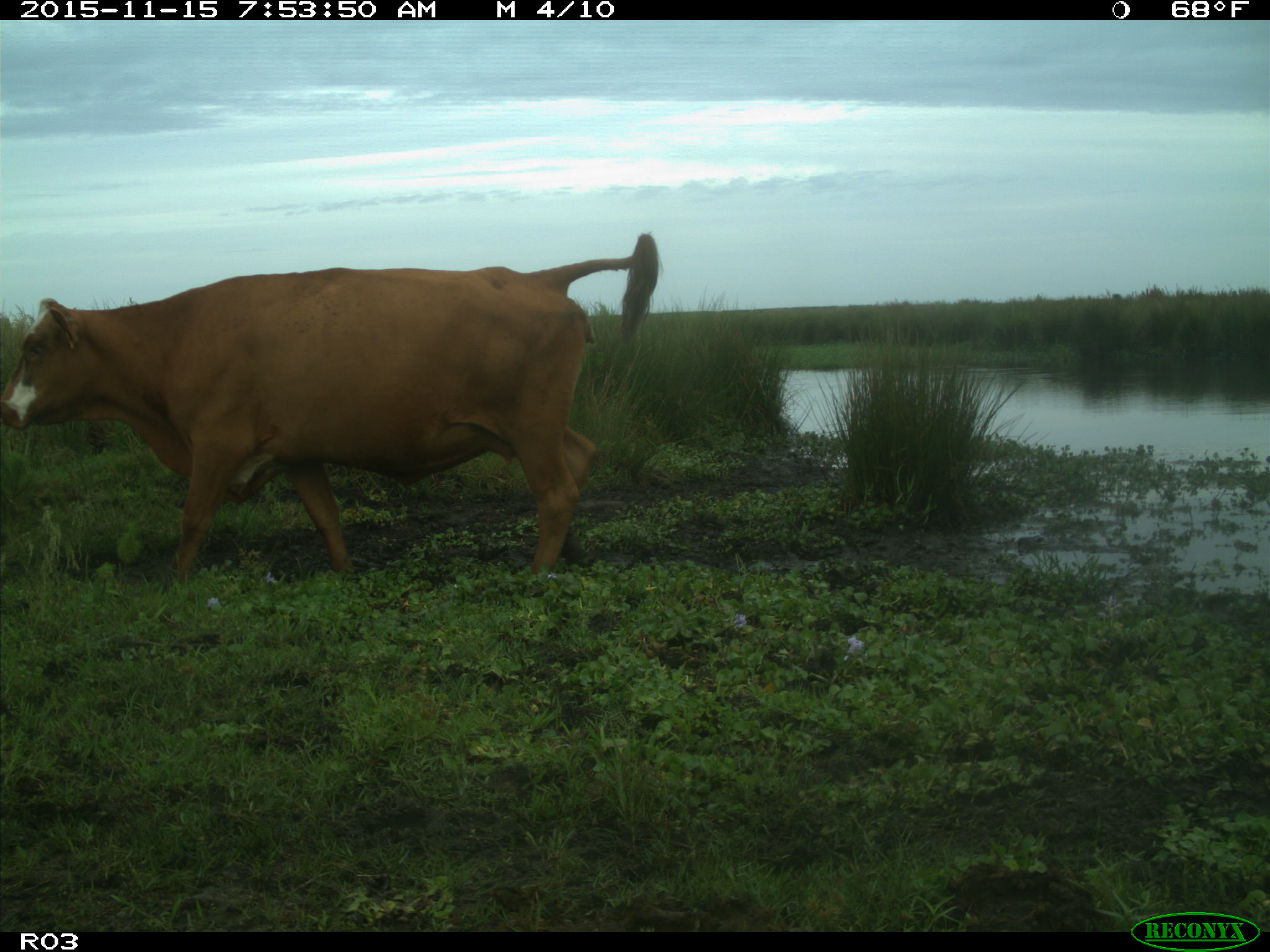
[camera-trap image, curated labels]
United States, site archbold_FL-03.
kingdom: Animalia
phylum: Chordata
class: Mammalia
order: Artiodactyla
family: Bovidae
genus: Bos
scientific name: Bos taurus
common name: domestic cow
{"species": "Bos taurus (domestic cow)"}